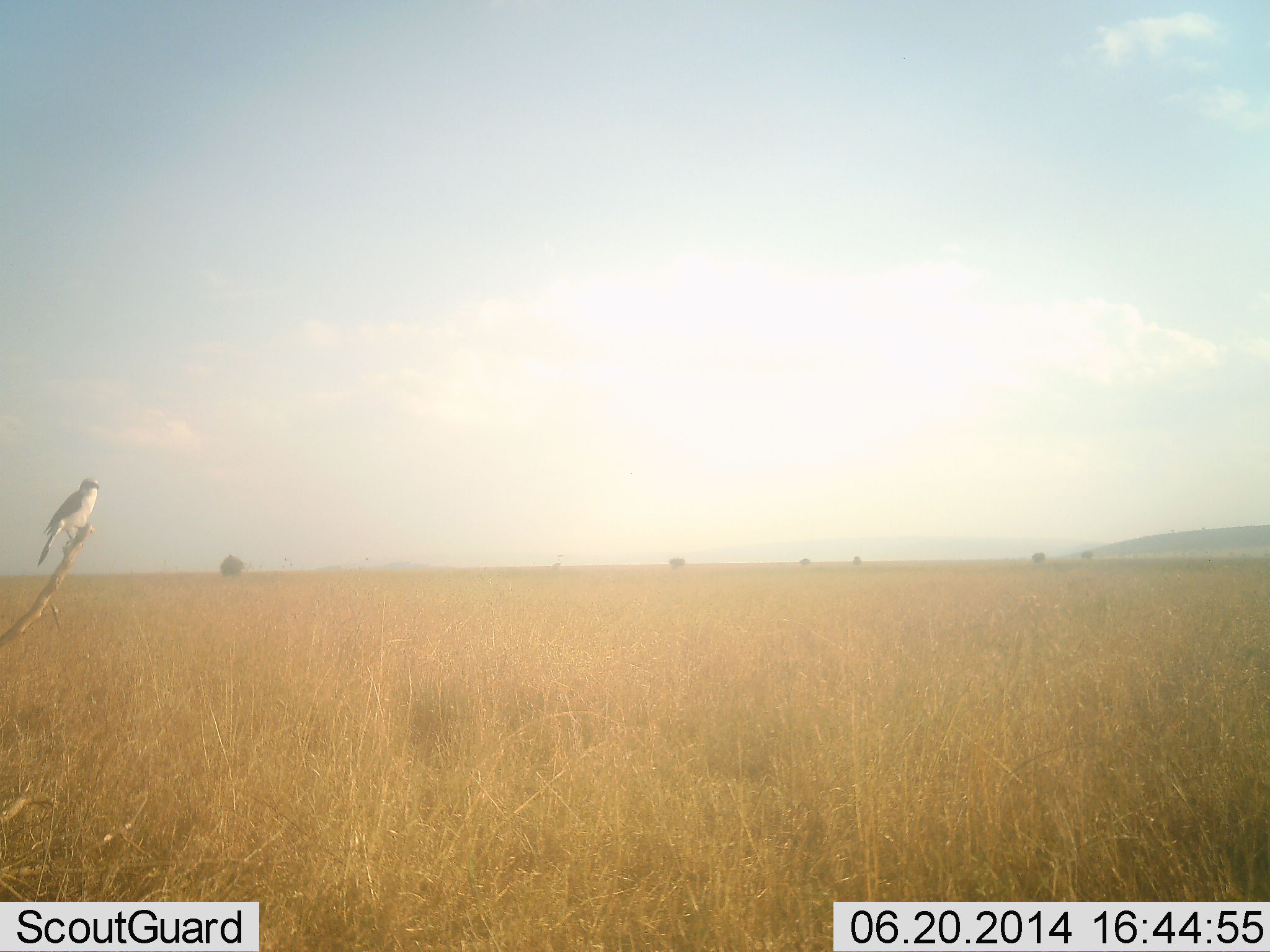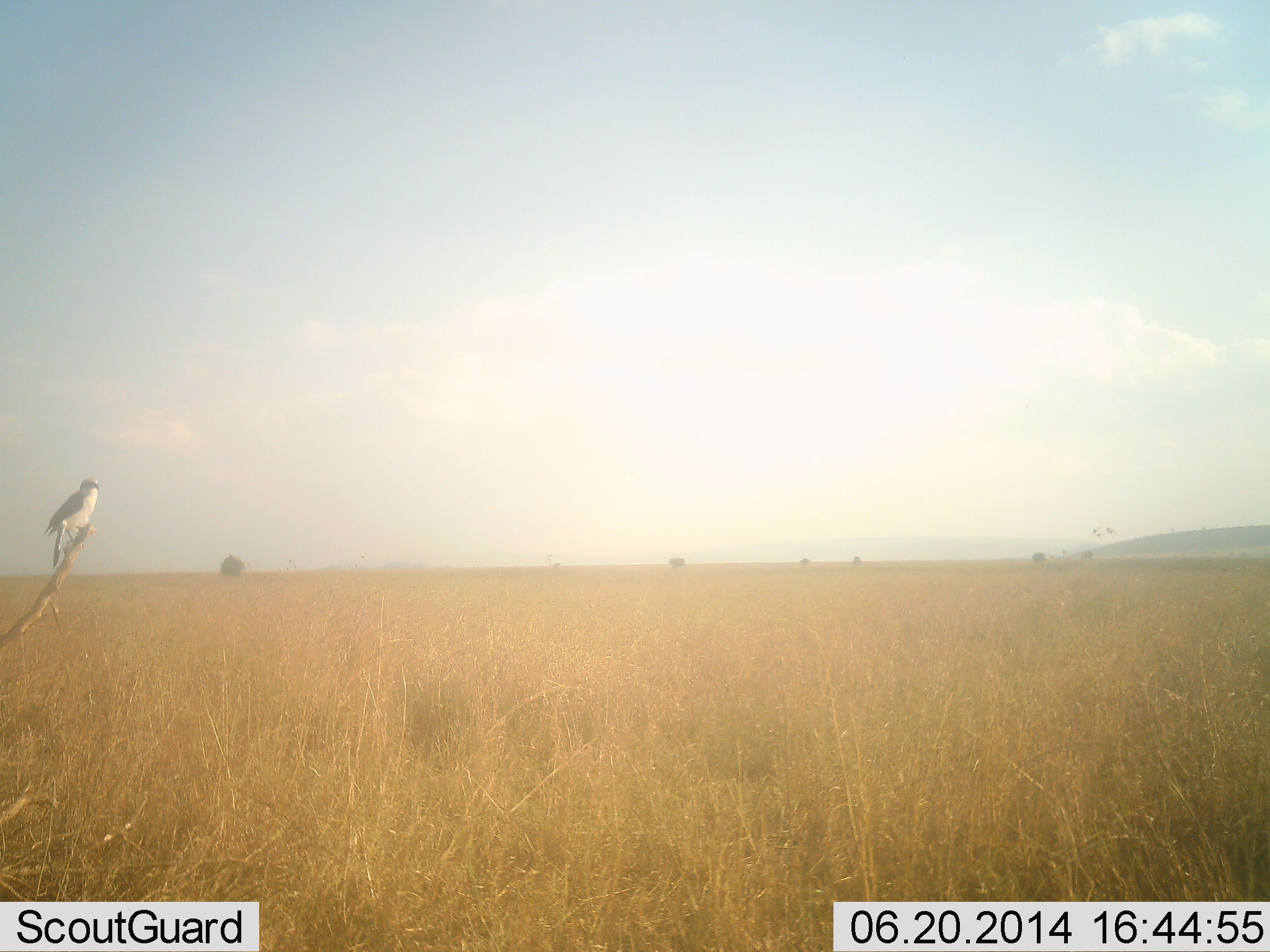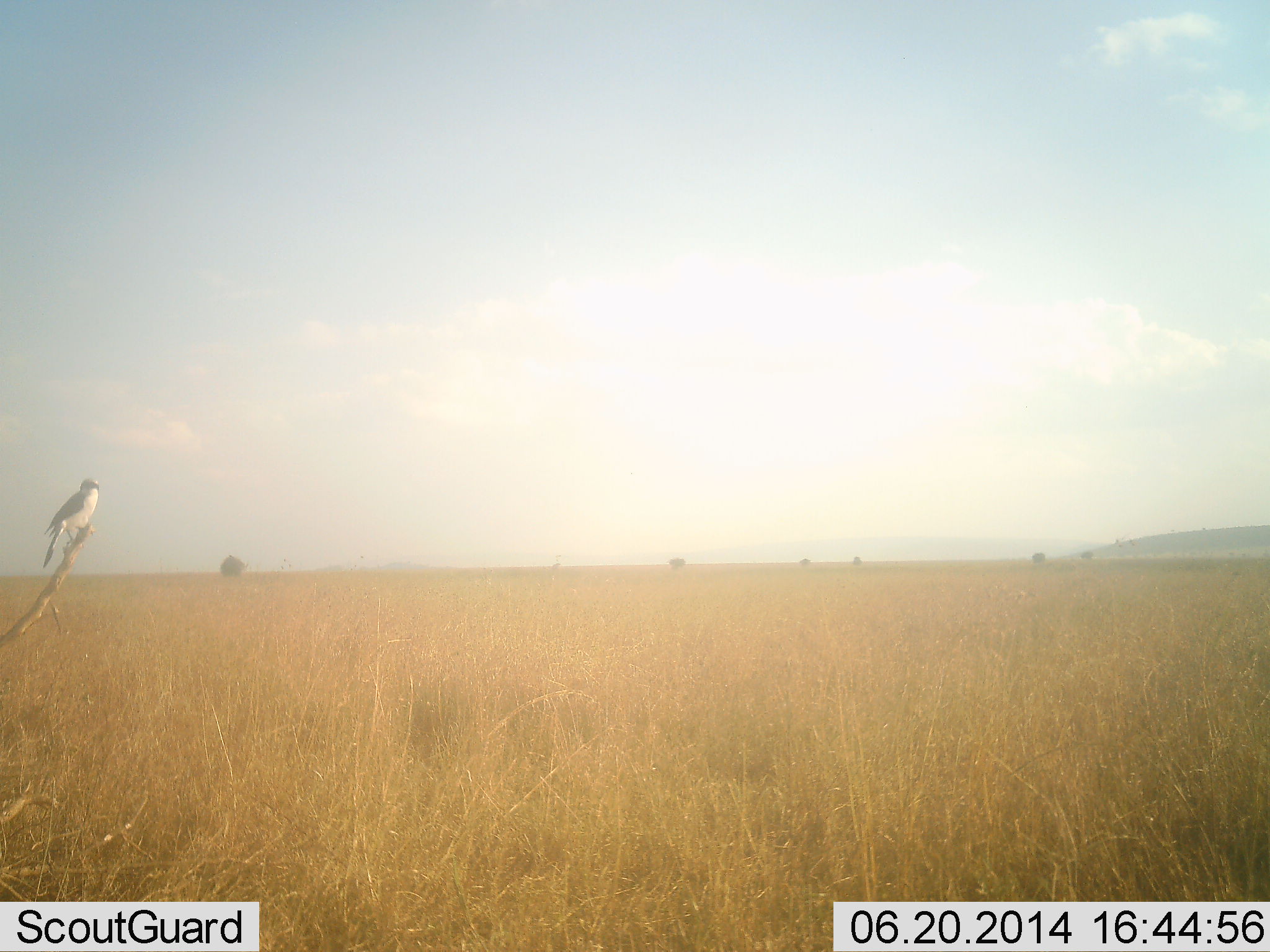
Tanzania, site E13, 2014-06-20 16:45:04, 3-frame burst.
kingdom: Animalia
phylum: Chordata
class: Aves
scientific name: Aves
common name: bird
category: otherbird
Otherbird (bird) (Aves), count 1. Behavior (volunteer vote fractions): standing 50%, resting 50%, moving 0%, interacting 0%. Young present (vote fraction): 0%. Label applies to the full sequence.